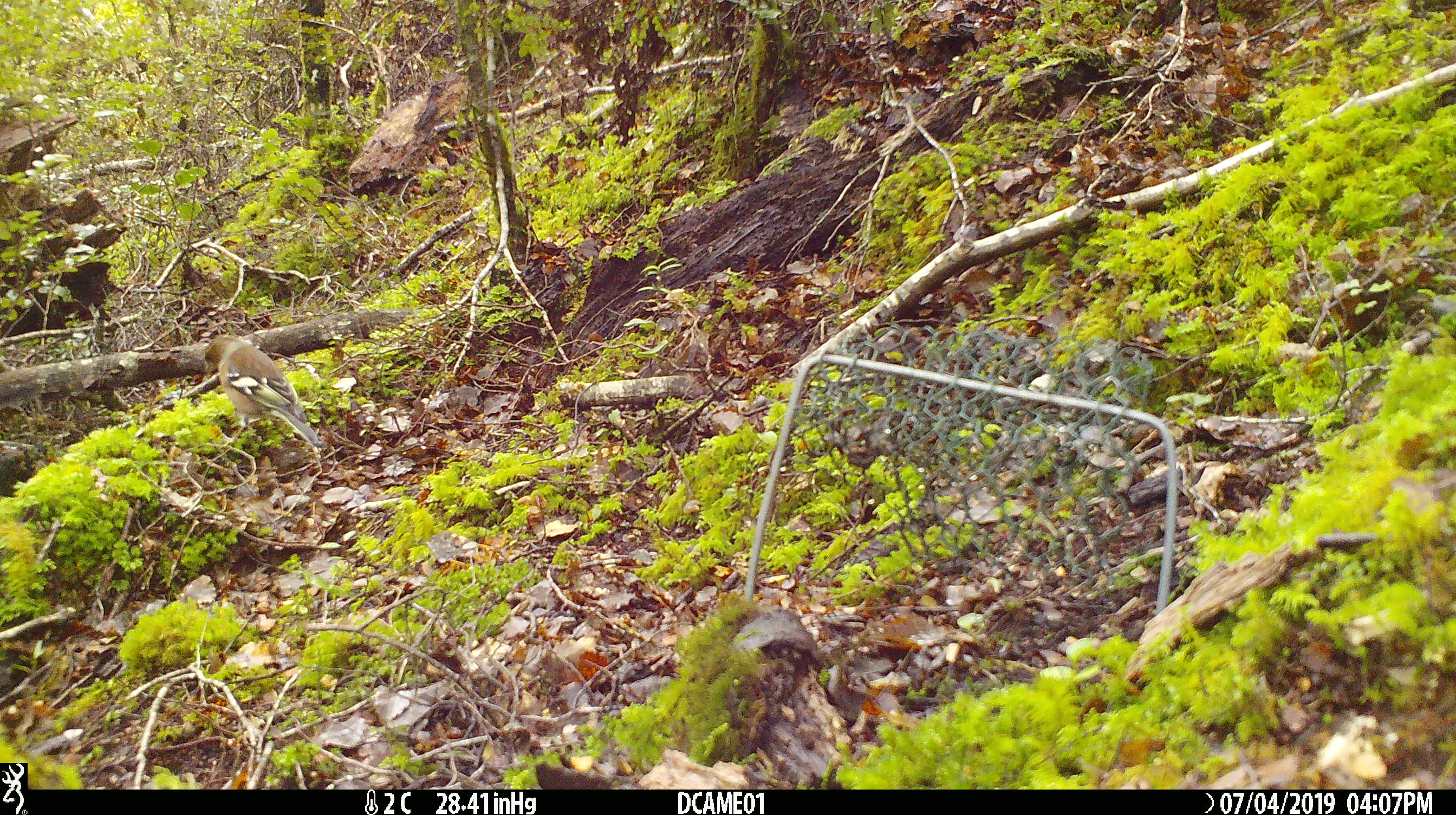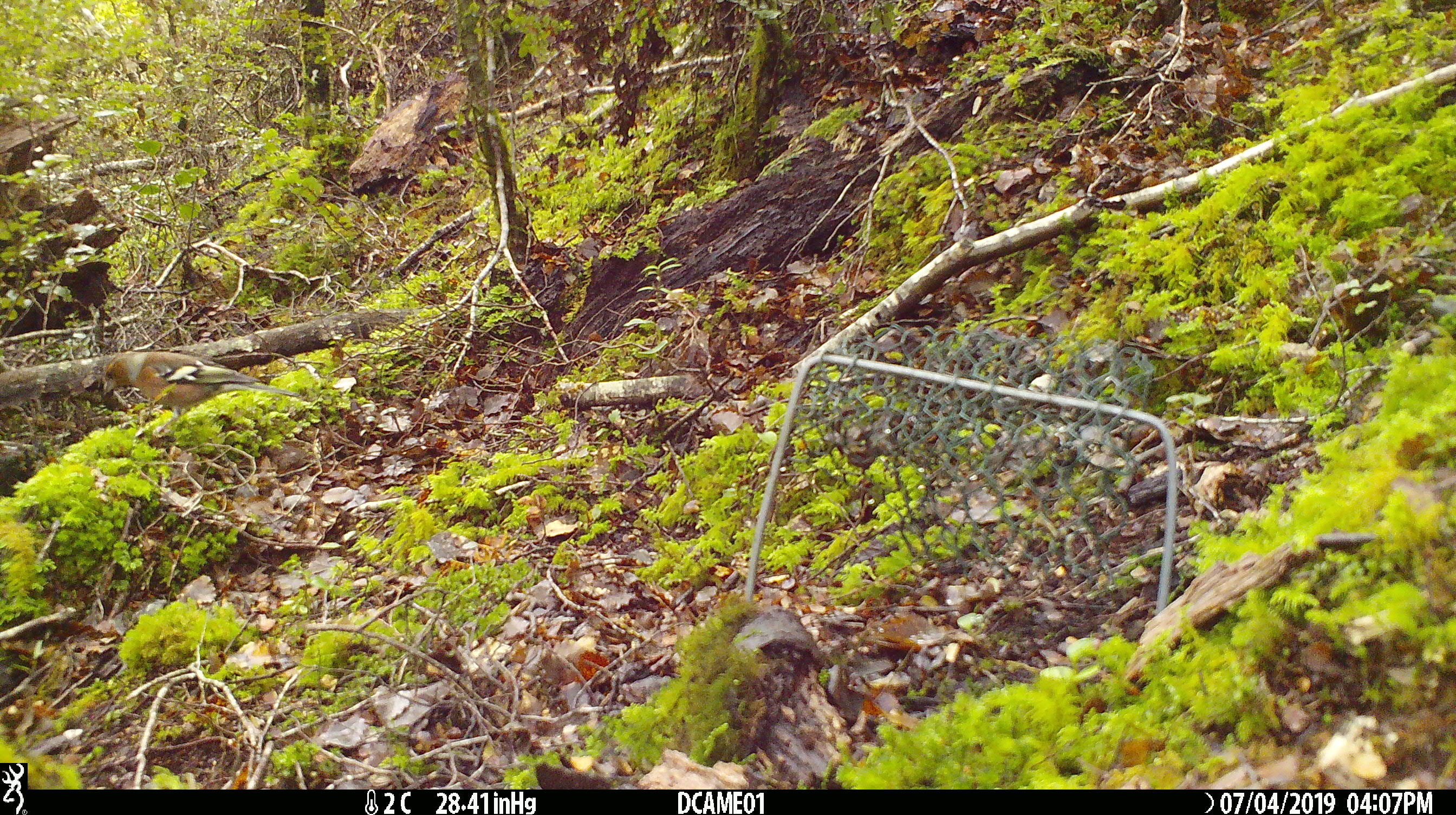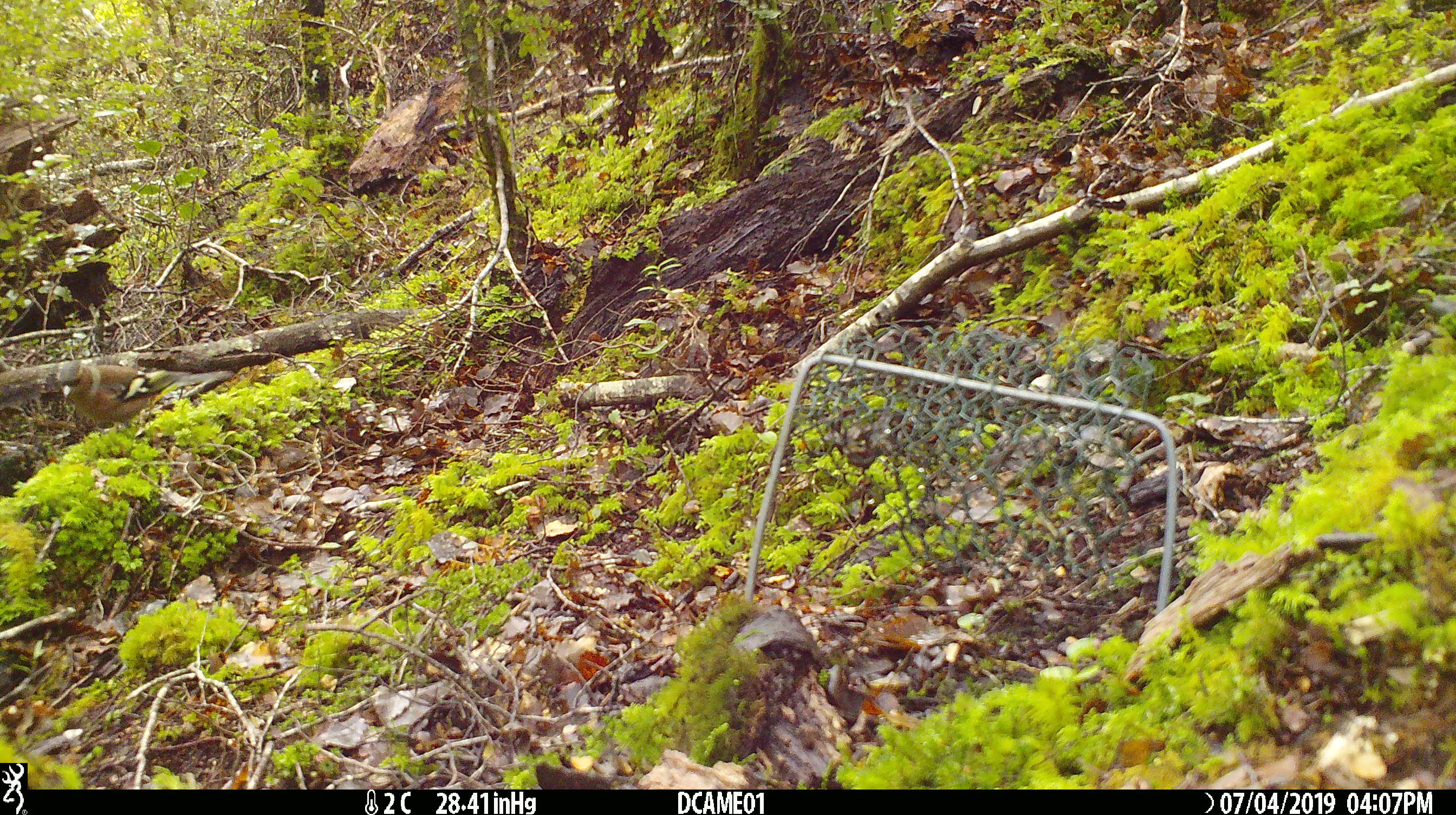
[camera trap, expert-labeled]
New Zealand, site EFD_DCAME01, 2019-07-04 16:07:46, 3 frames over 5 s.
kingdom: Animalia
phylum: Chordata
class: Aves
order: Passeriformes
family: Fringillidae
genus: Fringilla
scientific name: Fringilla coelebs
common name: common chaffinch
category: chaffinch